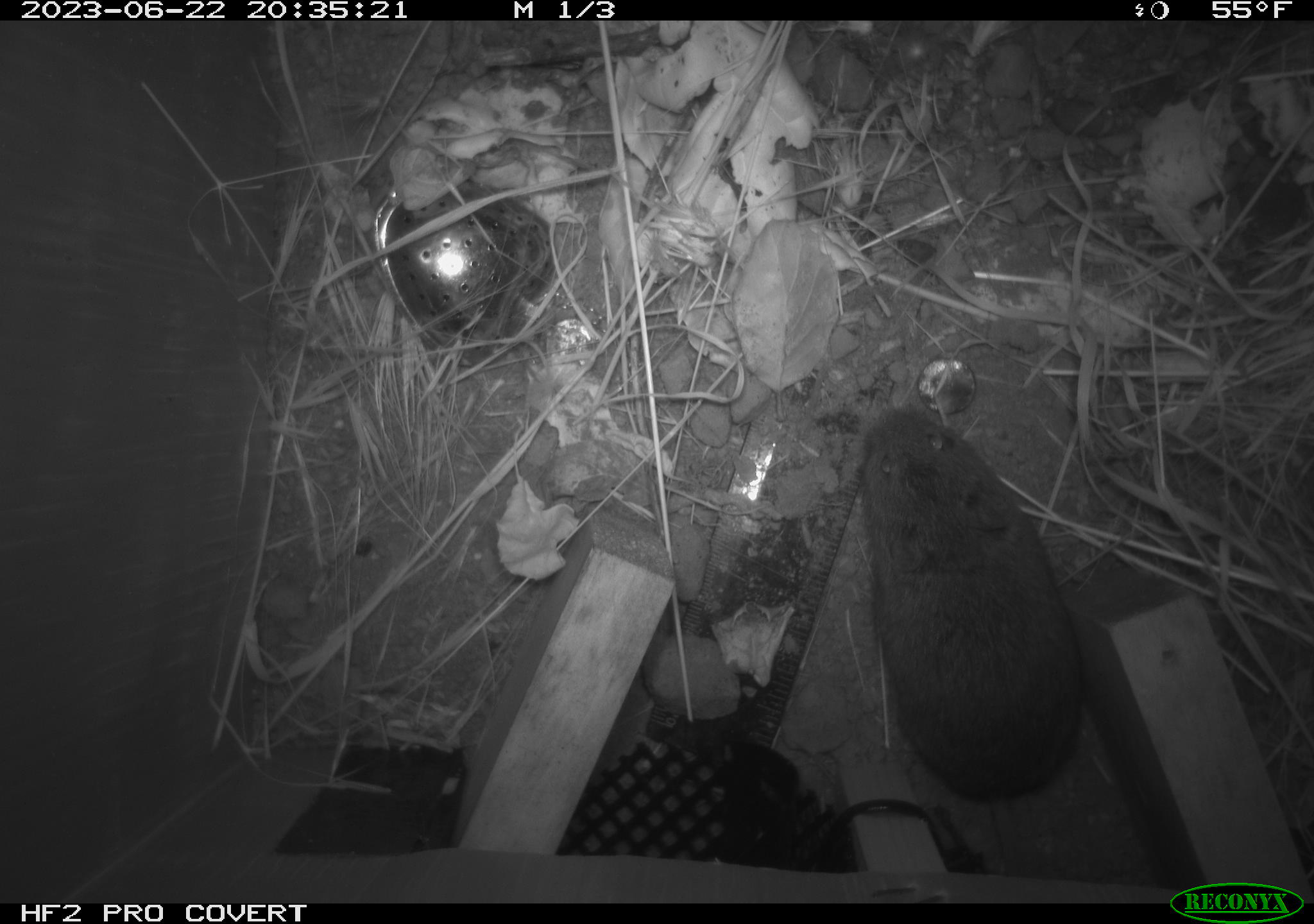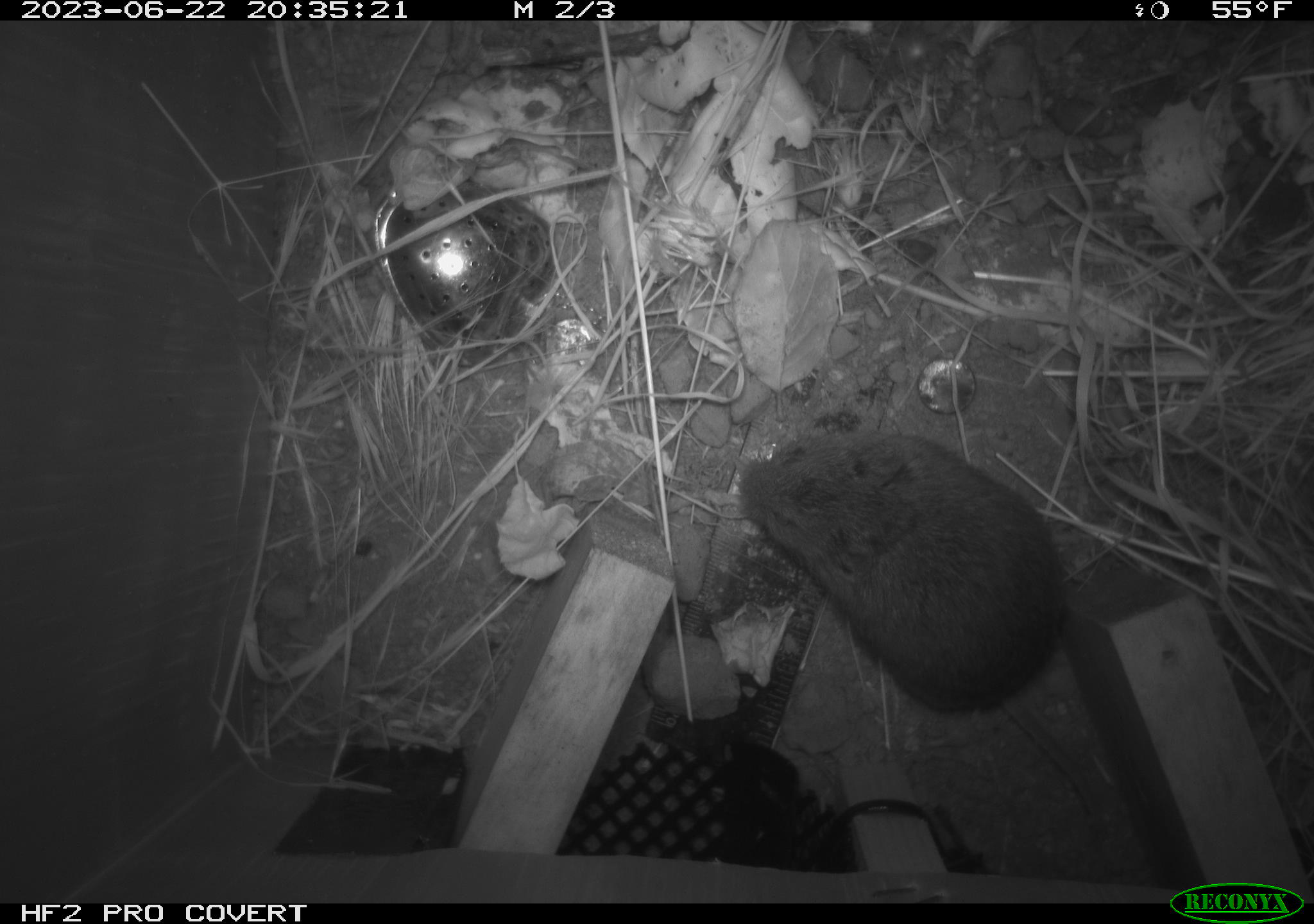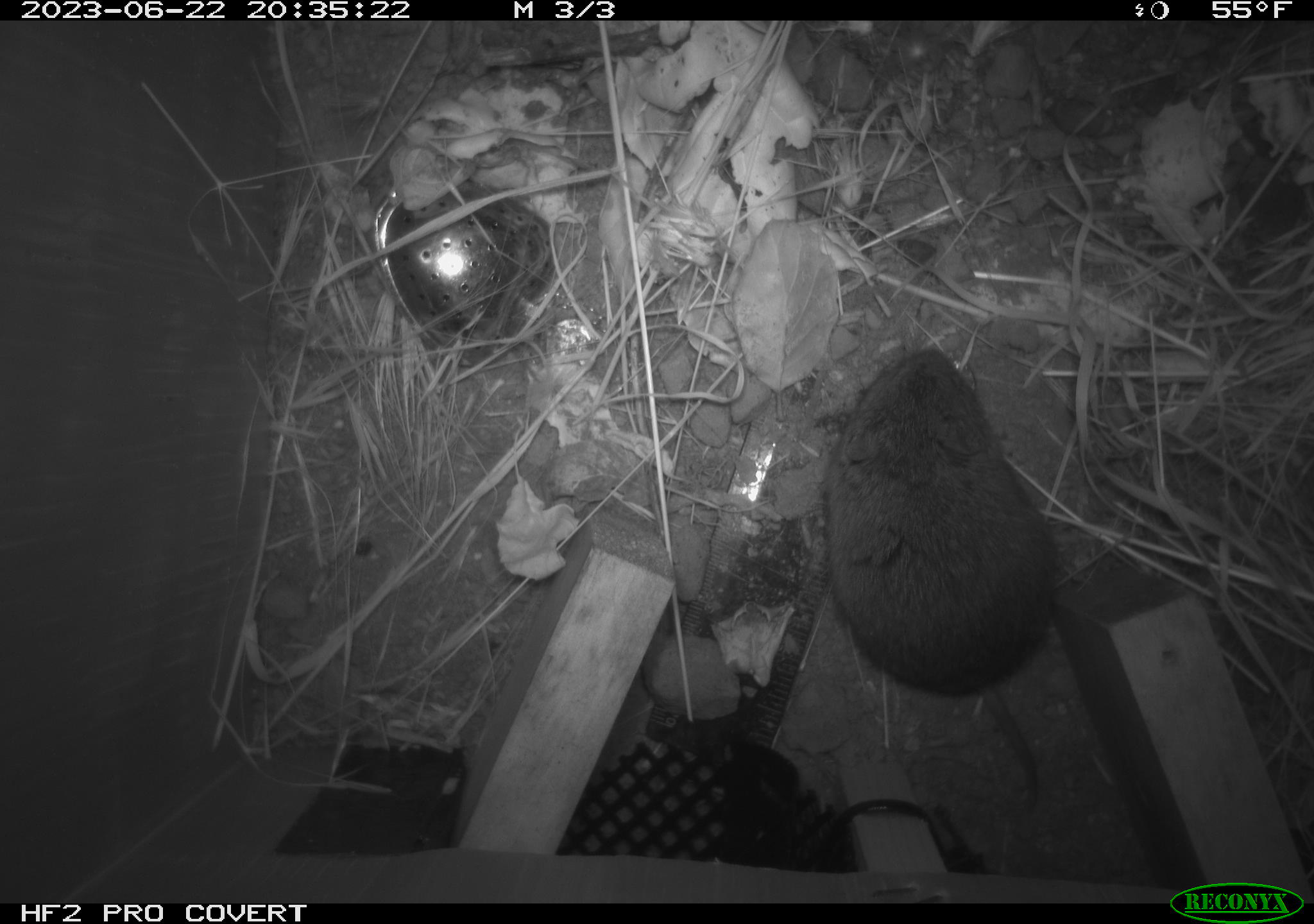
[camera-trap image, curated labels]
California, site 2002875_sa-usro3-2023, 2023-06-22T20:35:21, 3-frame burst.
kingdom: Animalia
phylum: Chordata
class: Mammalia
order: Rodentia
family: Cricetidae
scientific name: Arvicolinae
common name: voles, lemmings, and muskrats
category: arvicolinae subfamily